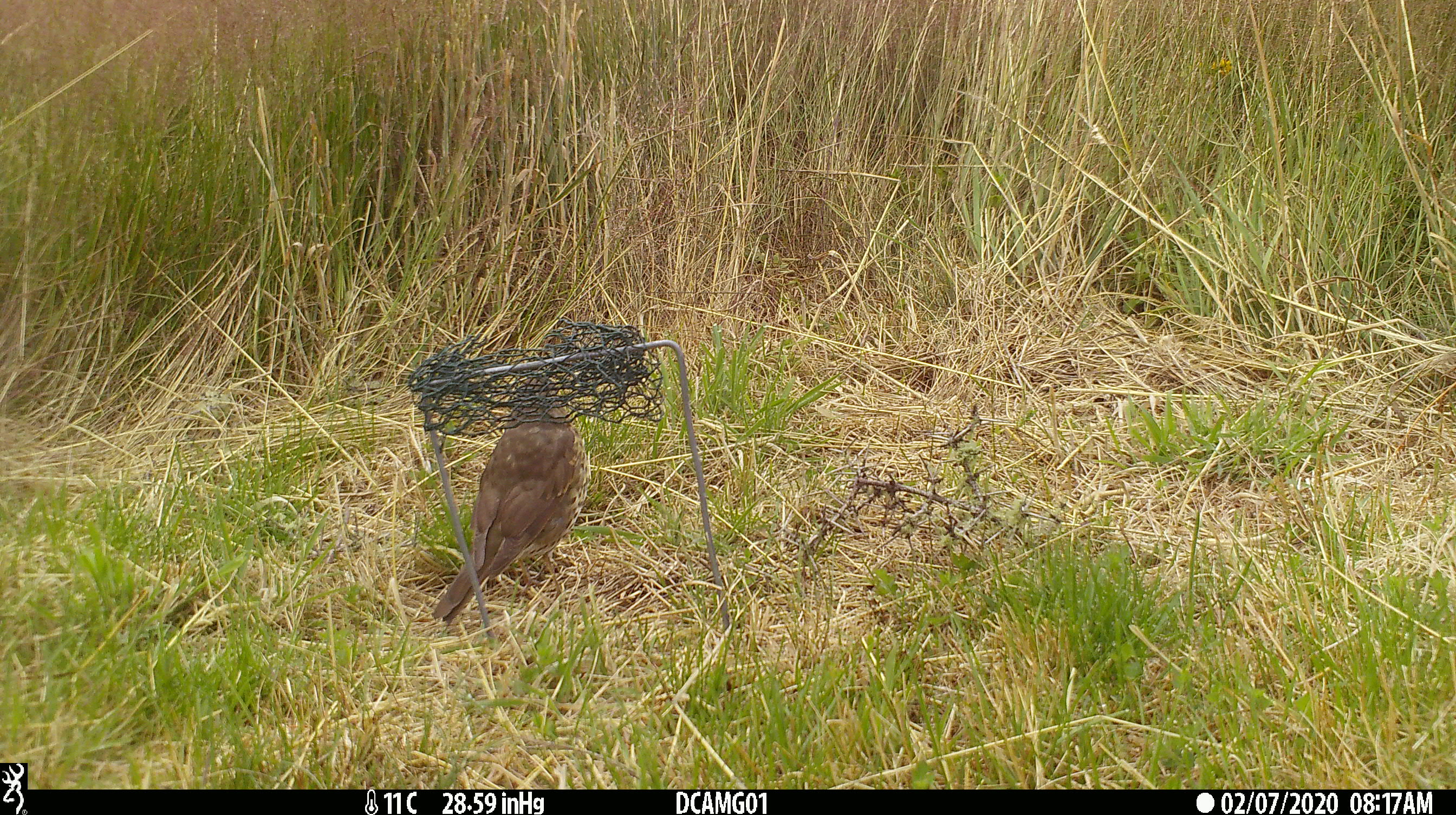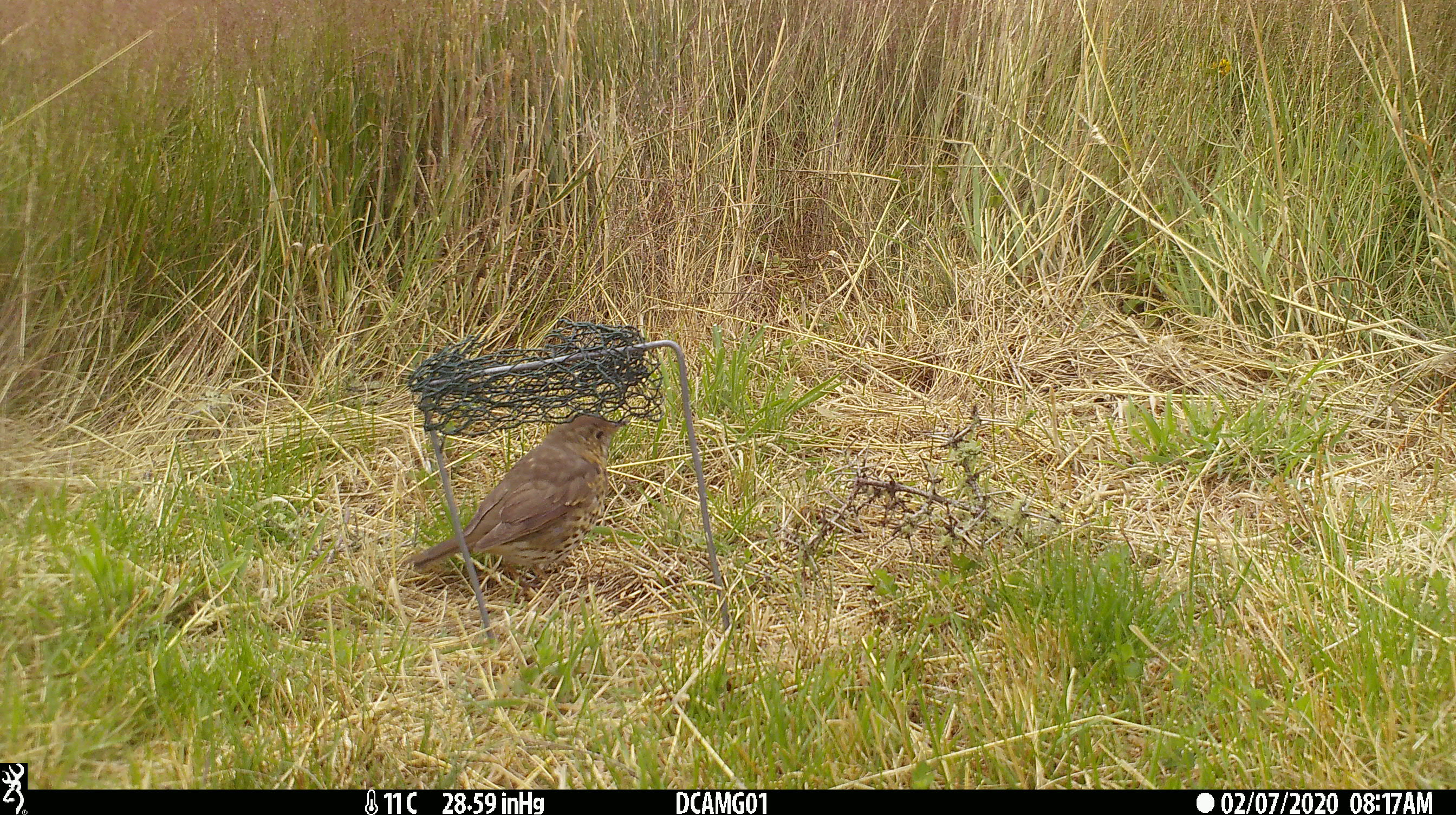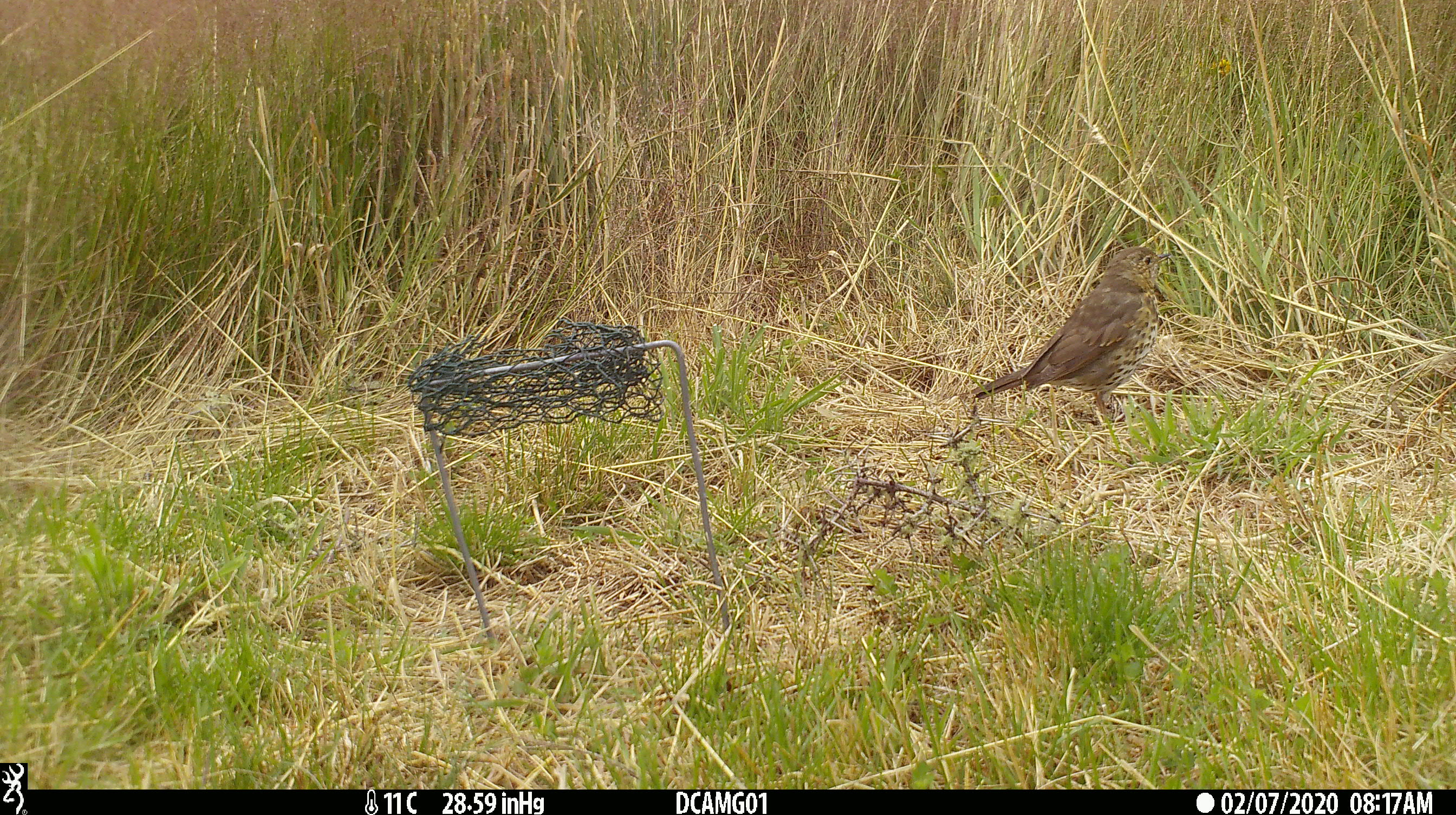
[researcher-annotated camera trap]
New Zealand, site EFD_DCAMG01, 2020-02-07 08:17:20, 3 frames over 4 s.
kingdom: Animalia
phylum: Chordata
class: Aves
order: Passeriformes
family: Turdidae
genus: Turdus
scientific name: Turdus philomelos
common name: song thrush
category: thrush